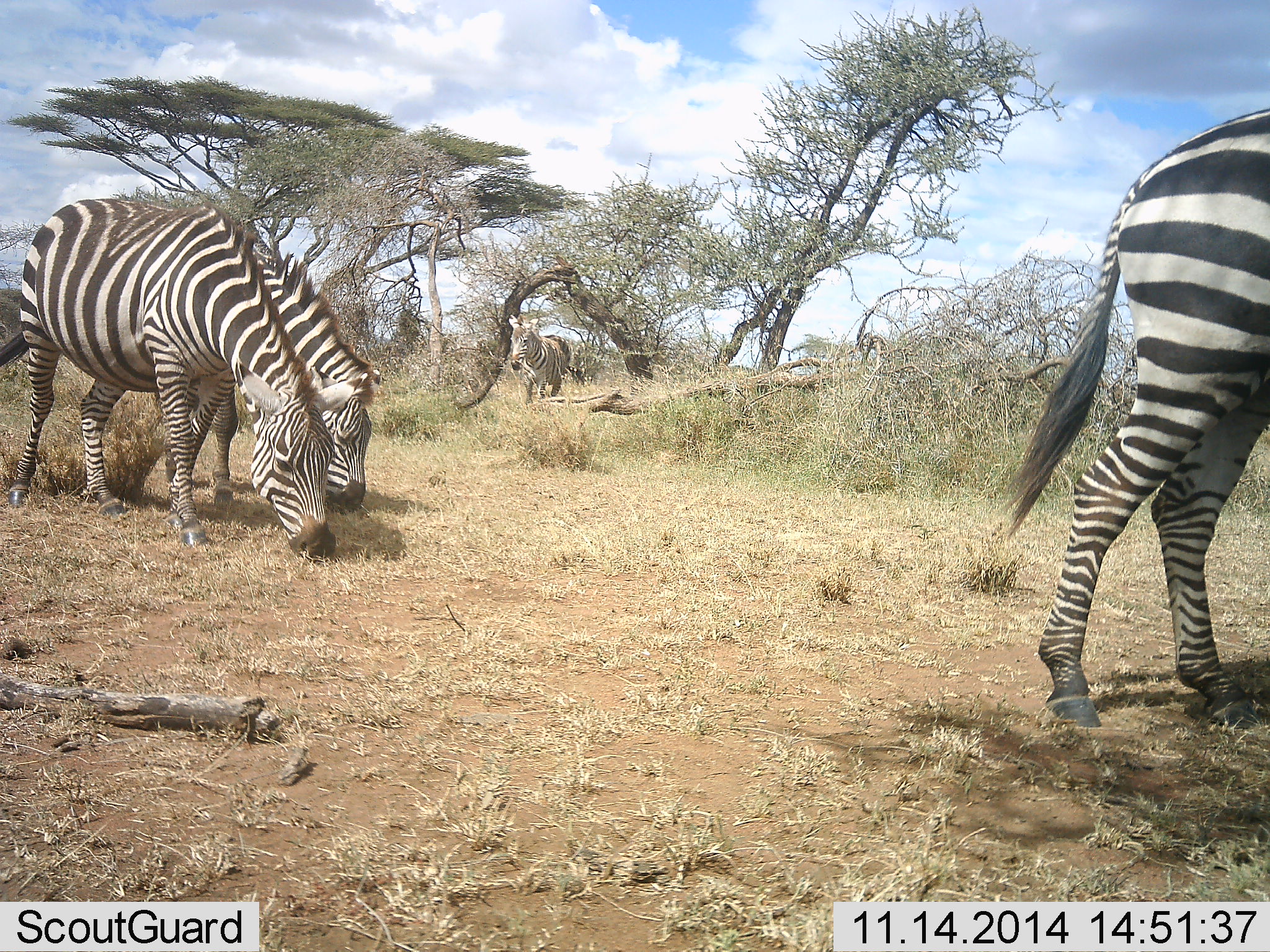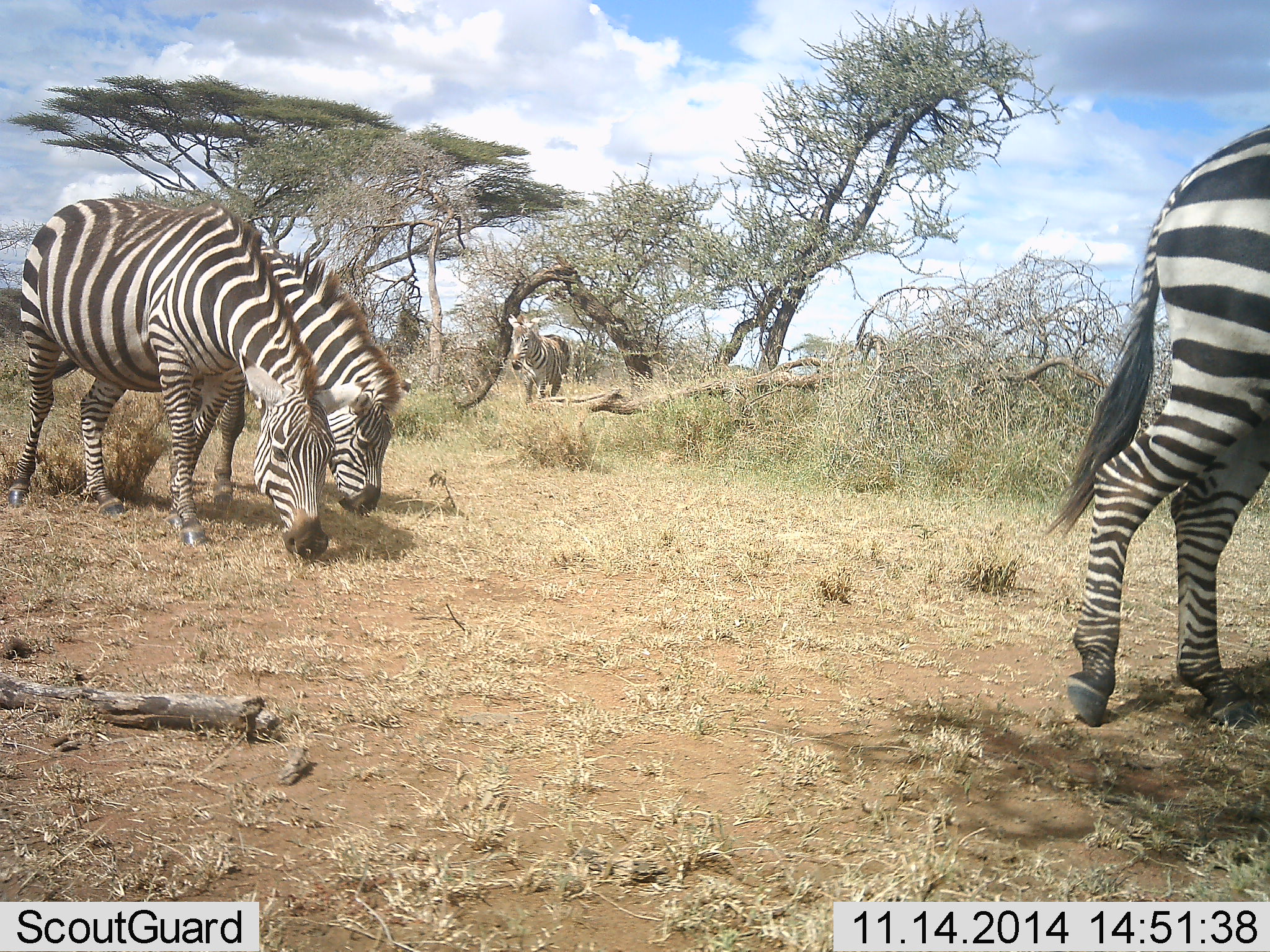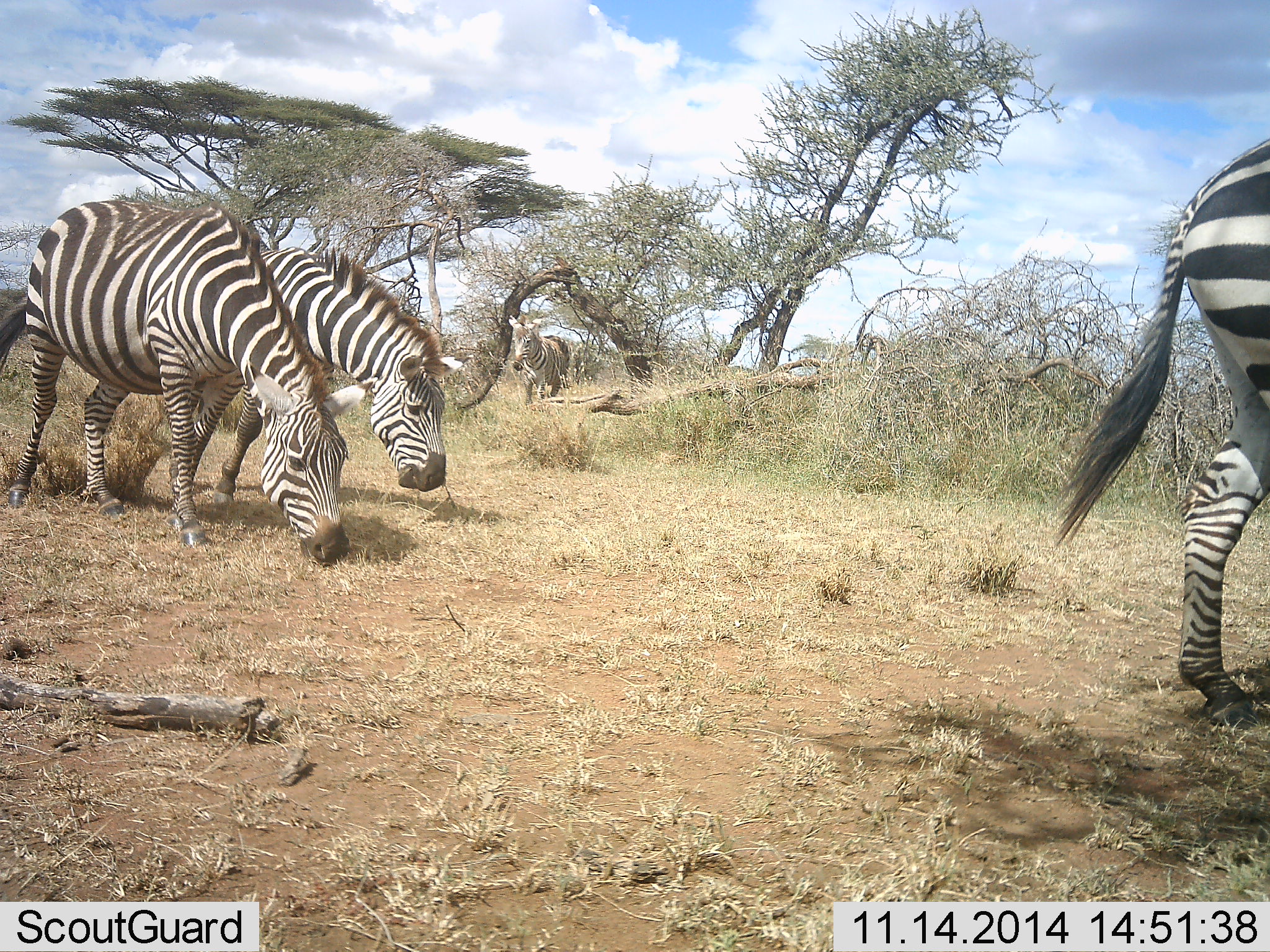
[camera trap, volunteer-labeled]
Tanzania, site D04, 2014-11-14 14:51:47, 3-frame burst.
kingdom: Animalia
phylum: Chordata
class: Mammalia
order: Perissodactyla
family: Equidae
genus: Equus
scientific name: Equus quagga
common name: plains zebra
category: zebra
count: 4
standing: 60%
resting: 0%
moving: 30%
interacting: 0%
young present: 10%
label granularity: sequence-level